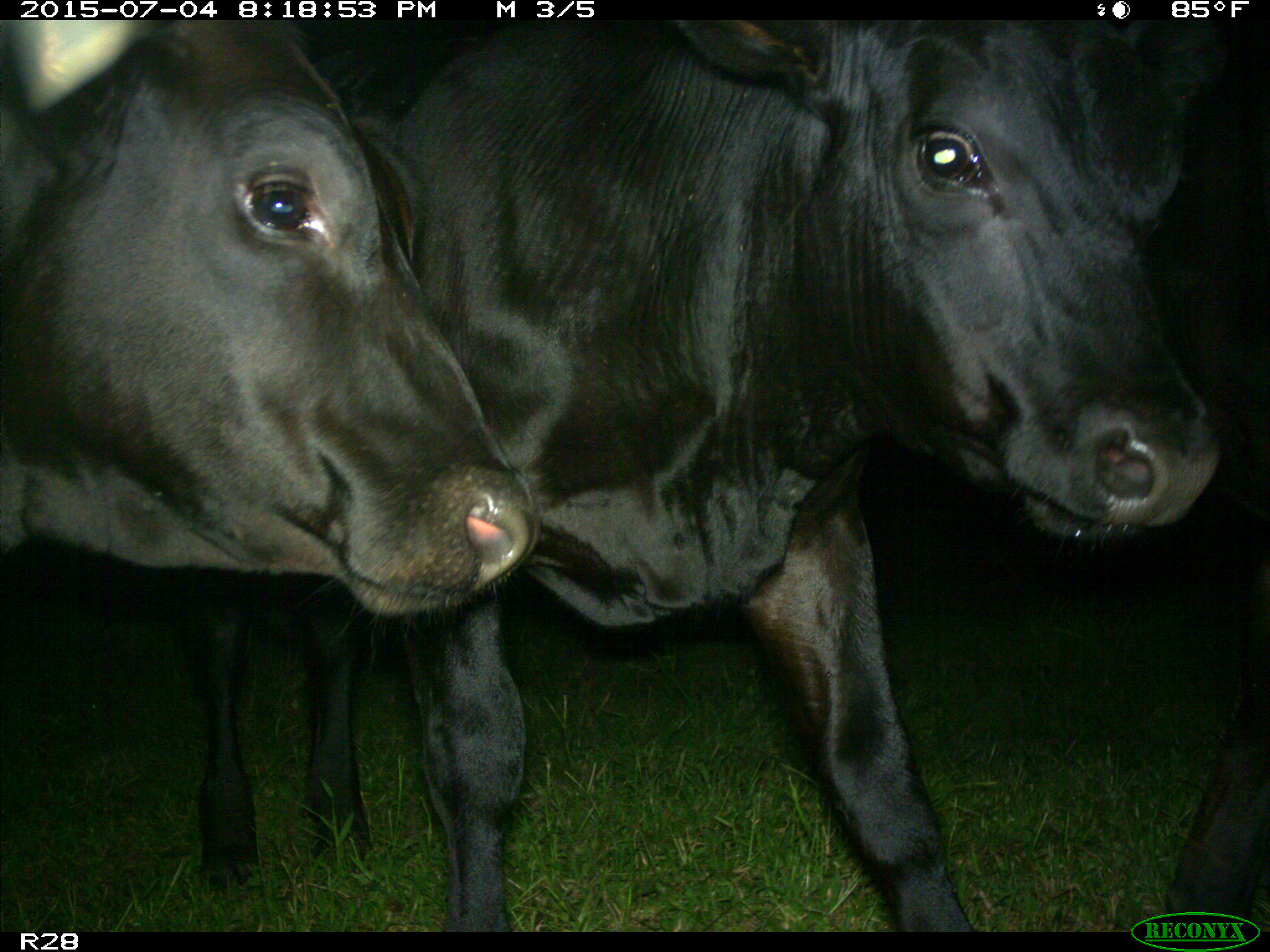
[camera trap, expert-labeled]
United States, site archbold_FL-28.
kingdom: Animalia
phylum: Chordata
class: Mammalia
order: Artiodactyla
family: Bovidae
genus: Bos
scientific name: Bos taurus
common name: domestic cow